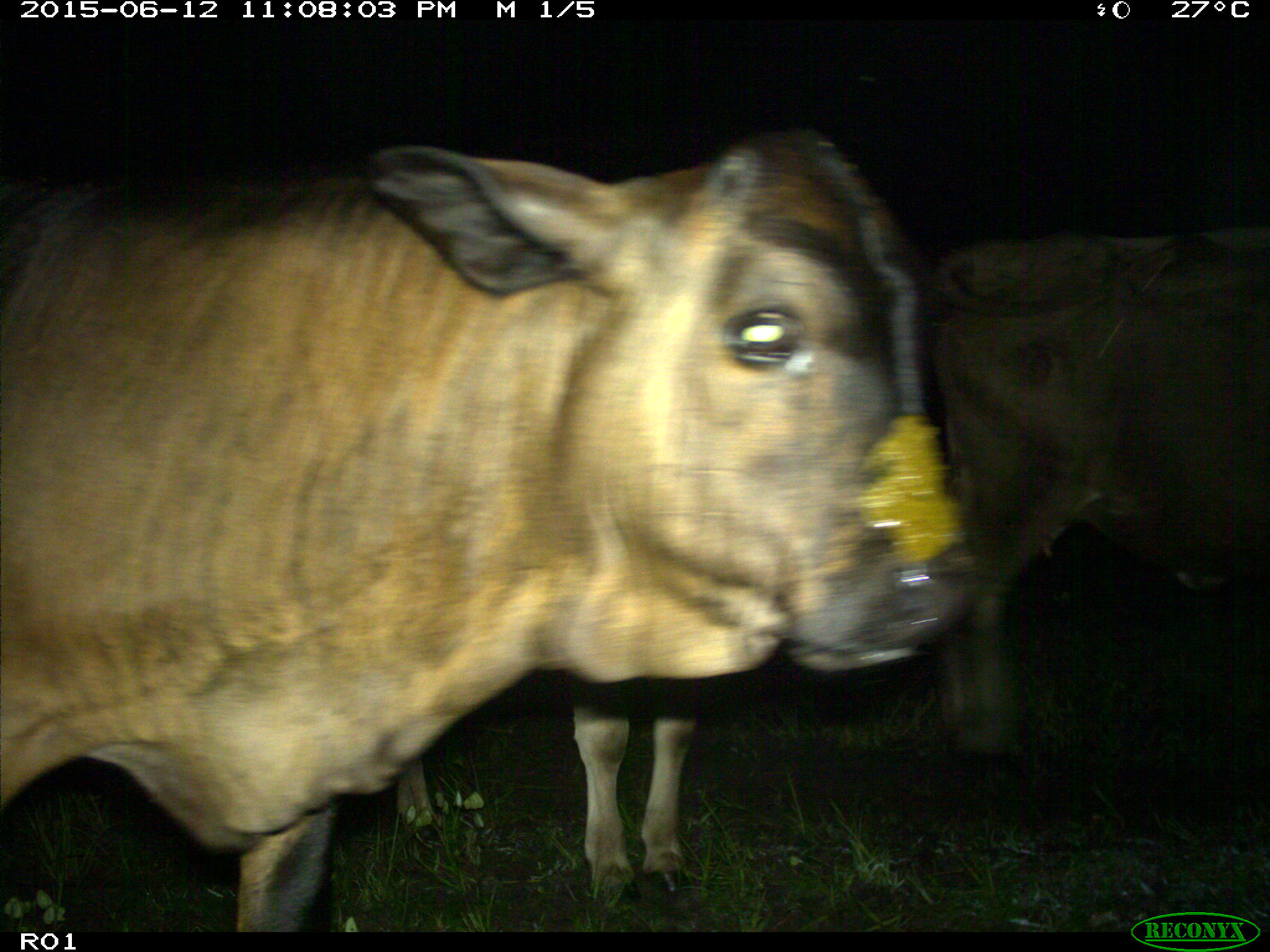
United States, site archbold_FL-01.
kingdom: Animalia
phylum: Chordata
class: Mammalia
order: Artiodactyla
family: Bovidae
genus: Bos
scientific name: Bos taurus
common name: domestic cow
Bos taurus (domestic cow).